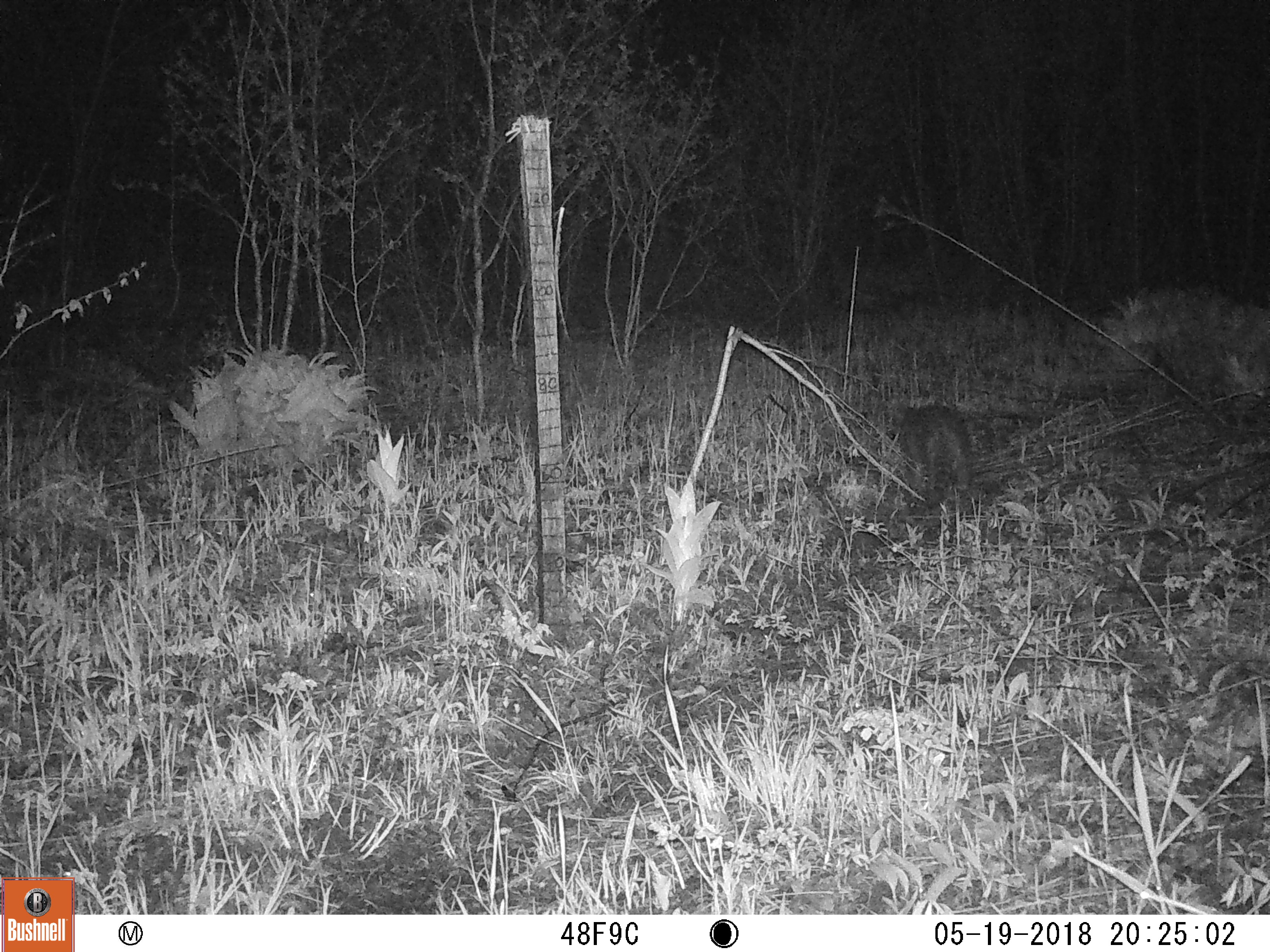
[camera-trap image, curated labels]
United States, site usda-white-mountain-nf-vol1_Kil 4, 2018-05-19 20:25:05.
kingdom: Animalia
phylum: Chordata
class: Mammalia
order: Carnivora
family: Procyonidae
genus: Procyon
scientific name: Procyon lotor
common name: raccoon